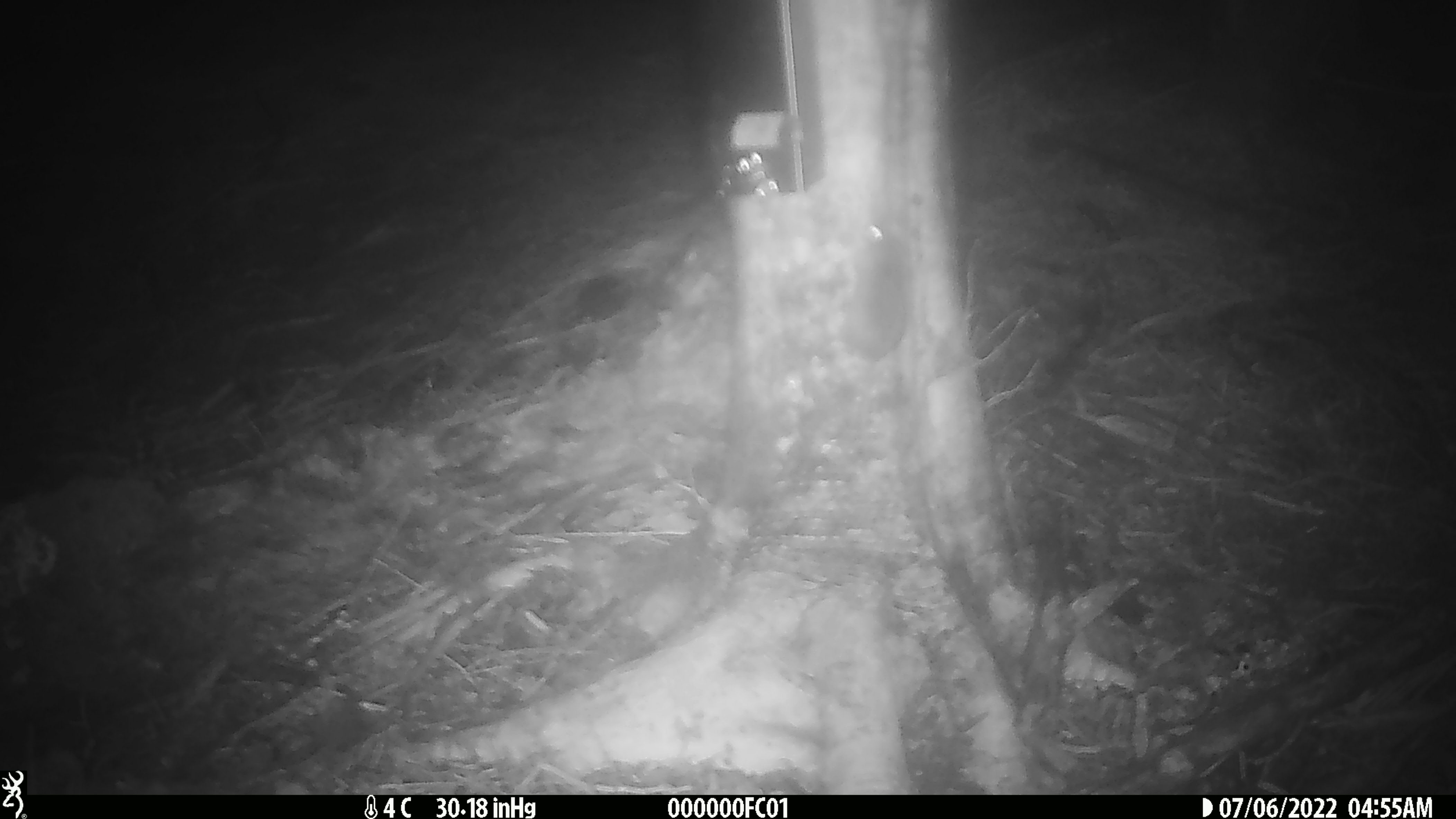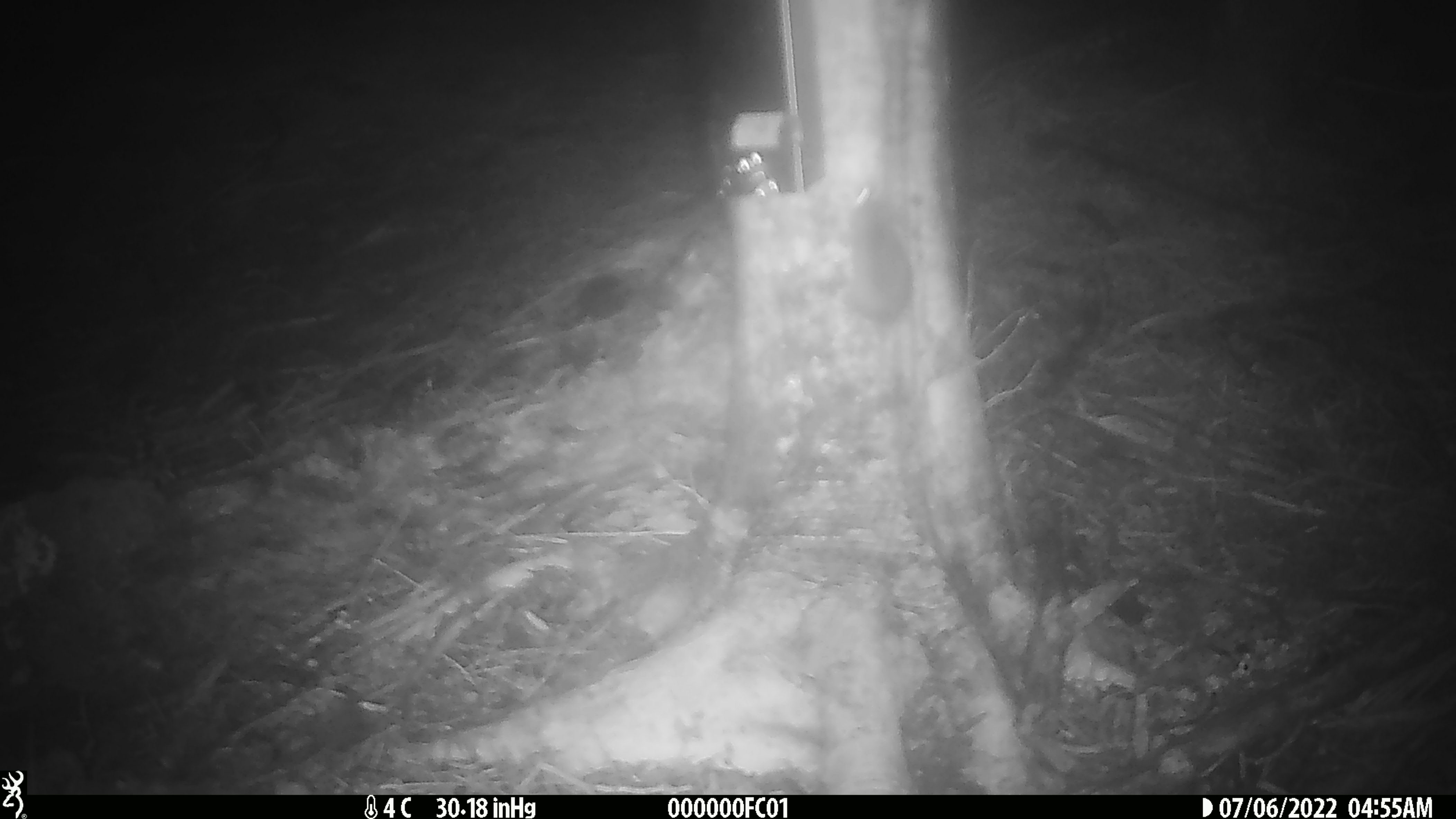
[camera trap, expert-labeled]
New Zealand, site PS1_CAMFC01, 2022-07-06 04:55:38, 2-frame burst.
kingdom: Animalia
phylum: Chordata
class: Mammalia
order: Rodentia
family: Muridae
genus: Mus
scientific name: Mus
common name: mouse